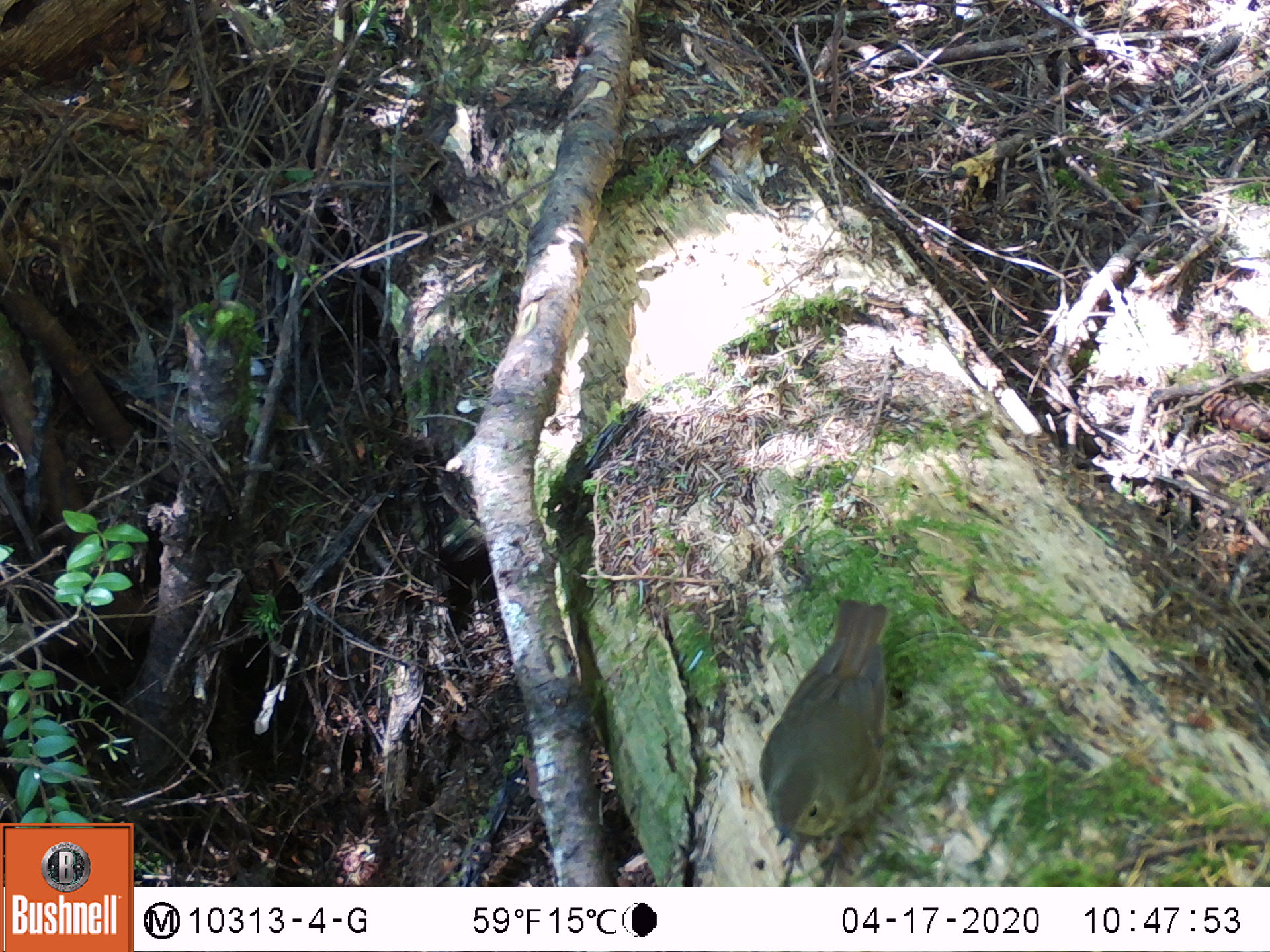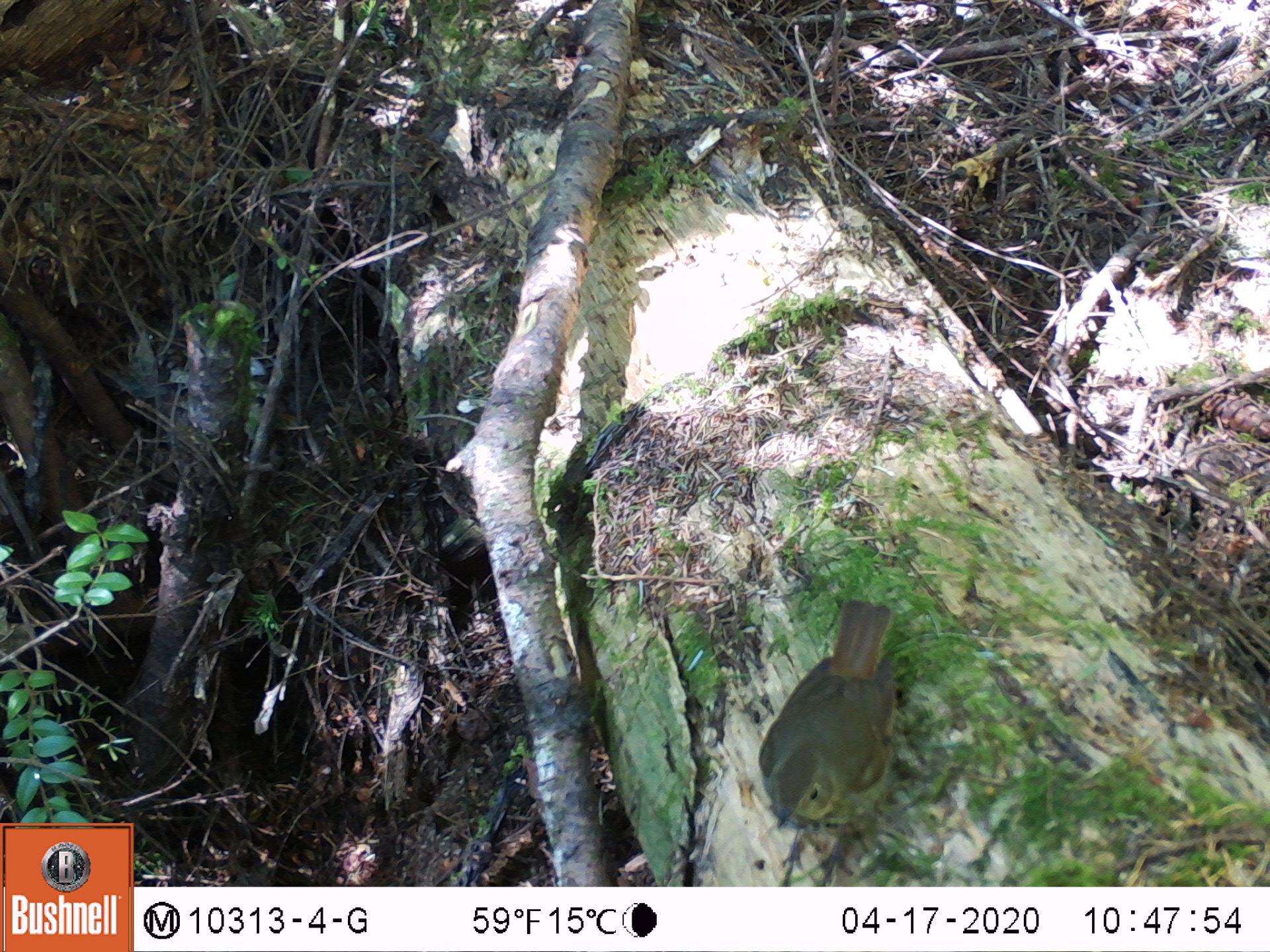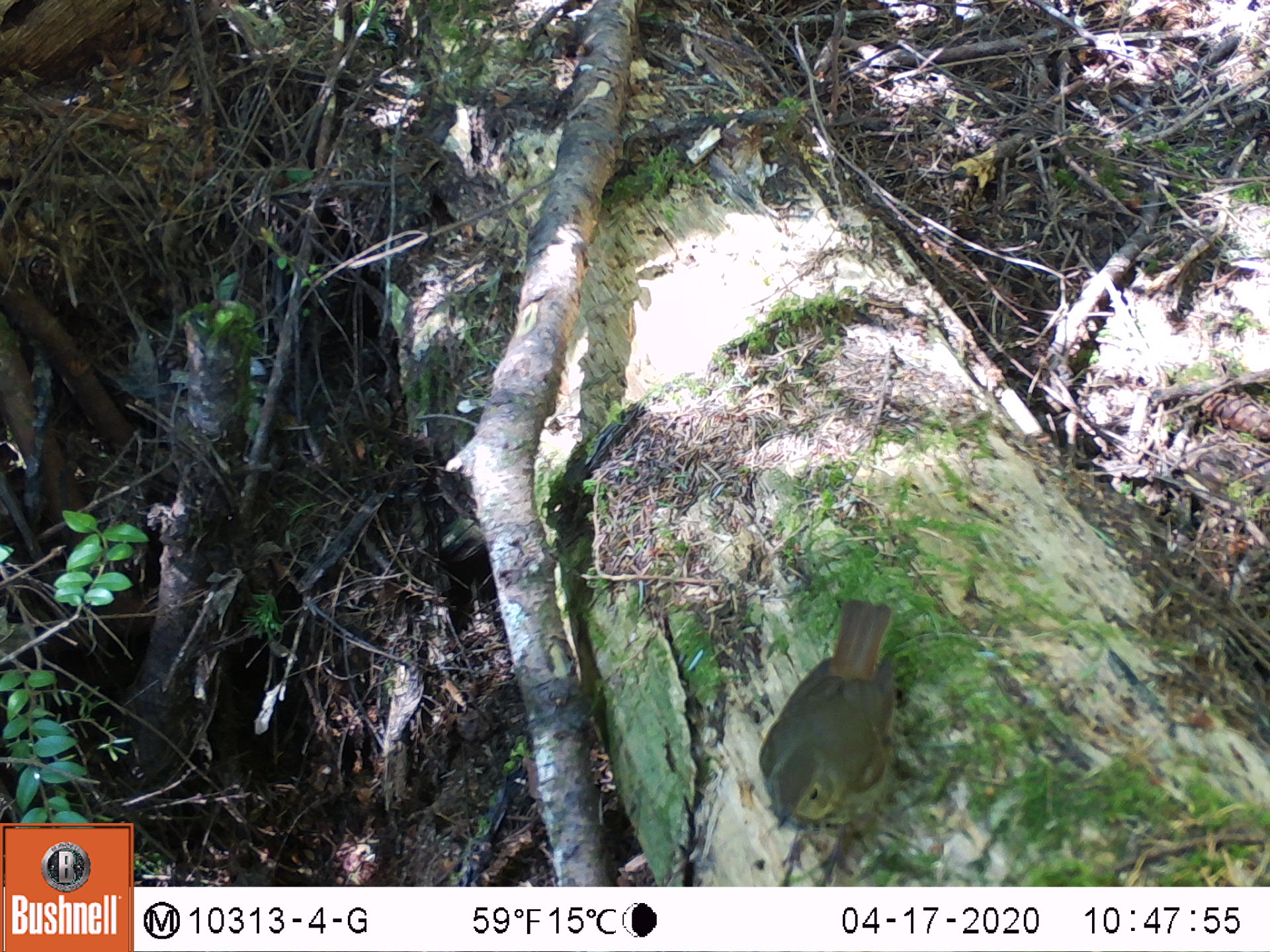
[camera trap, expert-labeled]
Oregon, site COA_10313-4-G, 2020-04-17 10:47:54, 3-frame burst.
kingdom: Animalia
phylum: Chordata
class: Aves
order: Passeriformes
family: Turdidae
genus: Catharus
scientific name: Catharus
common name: brown thrushes and nightingale-thrushes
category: catharus species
Catharus species (brown thrushes and nightingale-thrushes) (Catharus).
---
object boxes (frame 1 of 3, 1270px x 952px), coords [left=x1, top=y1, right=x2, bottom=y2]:
catharus species: [left=747, top=591, right=922, bottom=877]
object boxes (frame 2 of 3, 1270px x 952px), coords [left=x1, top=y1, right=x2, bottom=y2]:
catharus species: [left=740, top=596, right=925, bottom=882]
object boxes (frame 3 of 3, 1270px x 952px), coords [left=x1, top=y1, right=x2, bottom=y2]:
catharus species: [left=753, top=590, right=934, bottom=885]